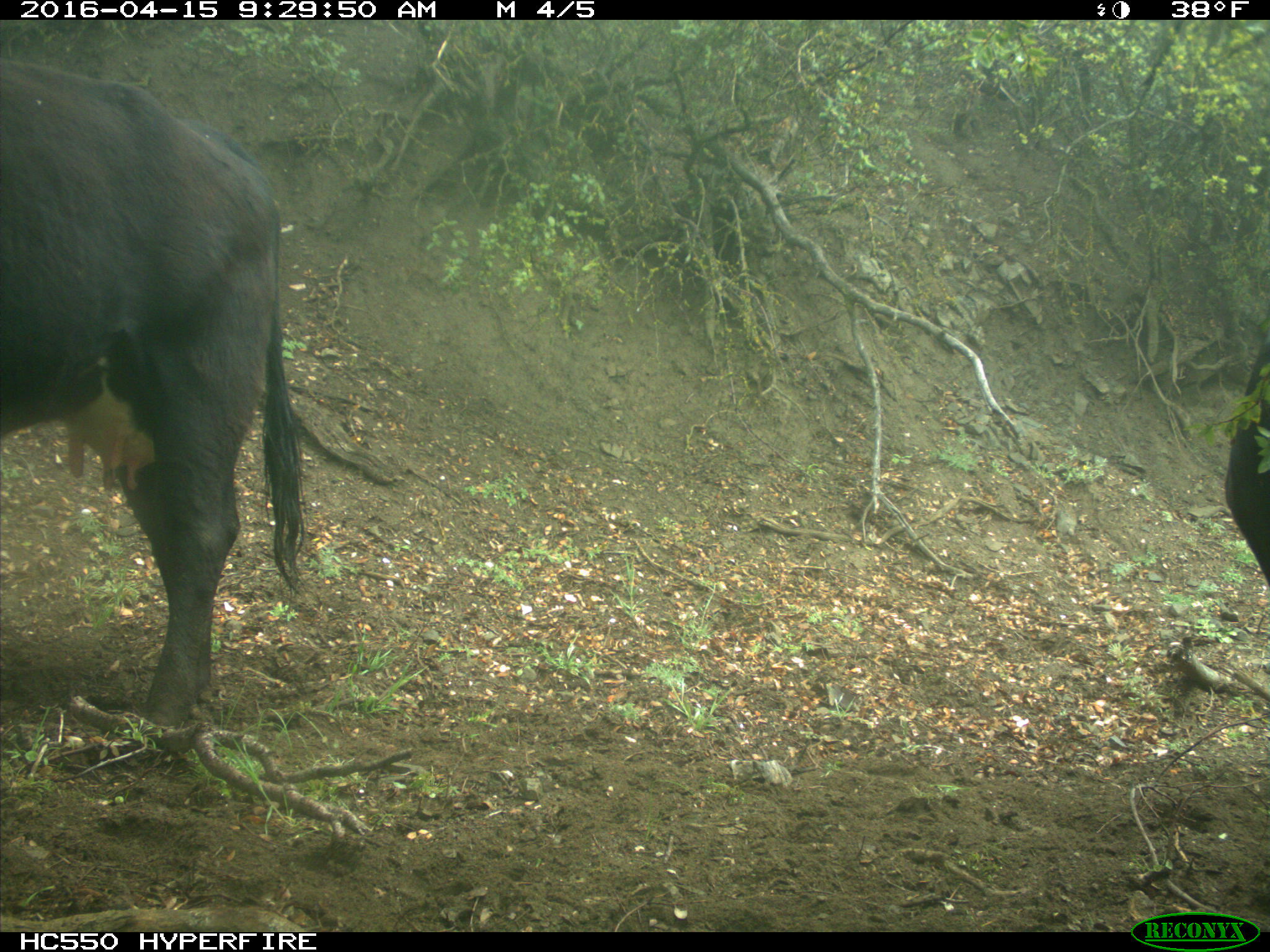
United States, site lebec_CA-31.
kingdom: Animalia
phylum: Chordata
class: Mammalia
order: Artiodactyla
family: Bovidae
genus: Bos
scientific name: Bos taurus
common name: domestic cow